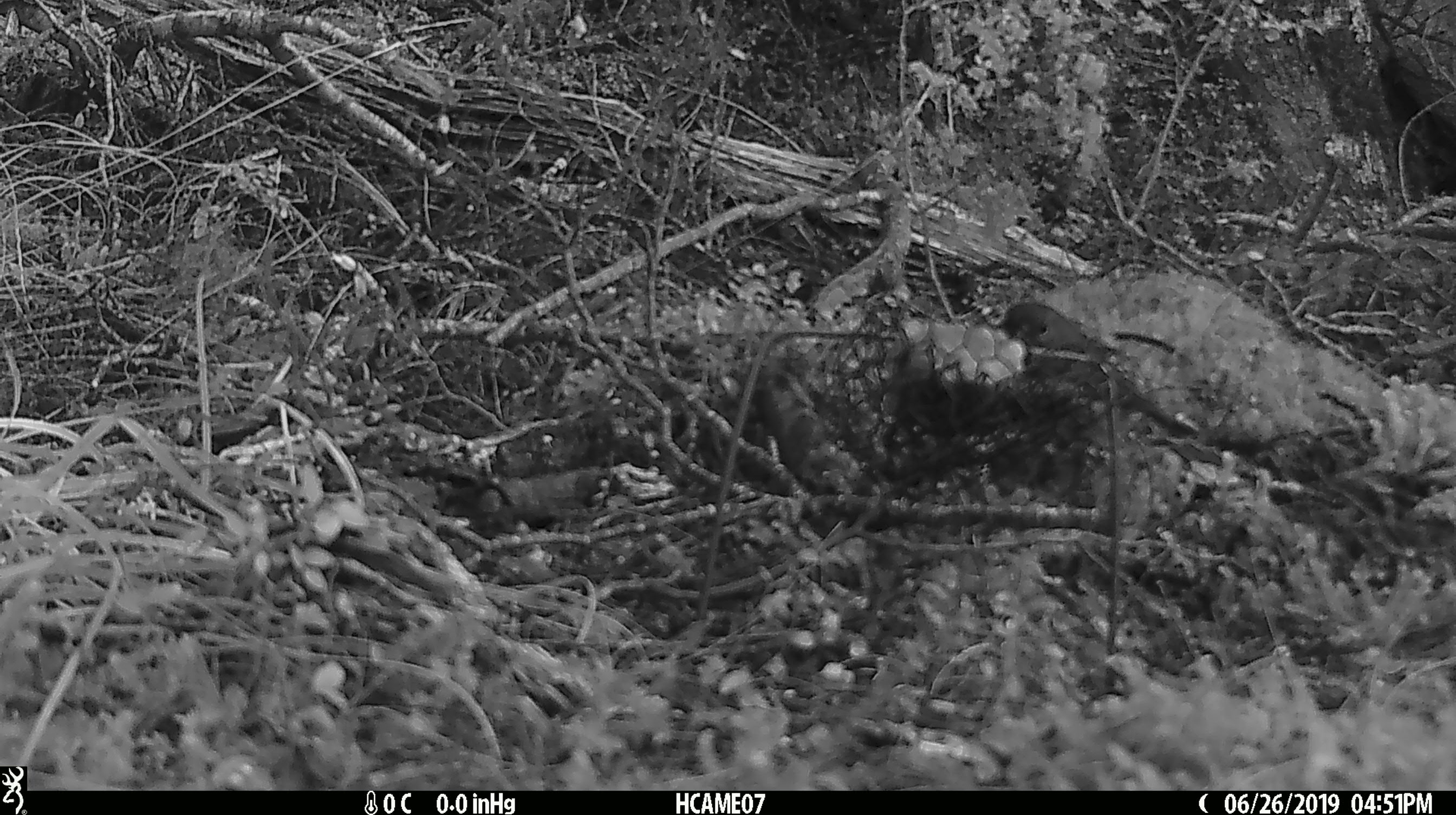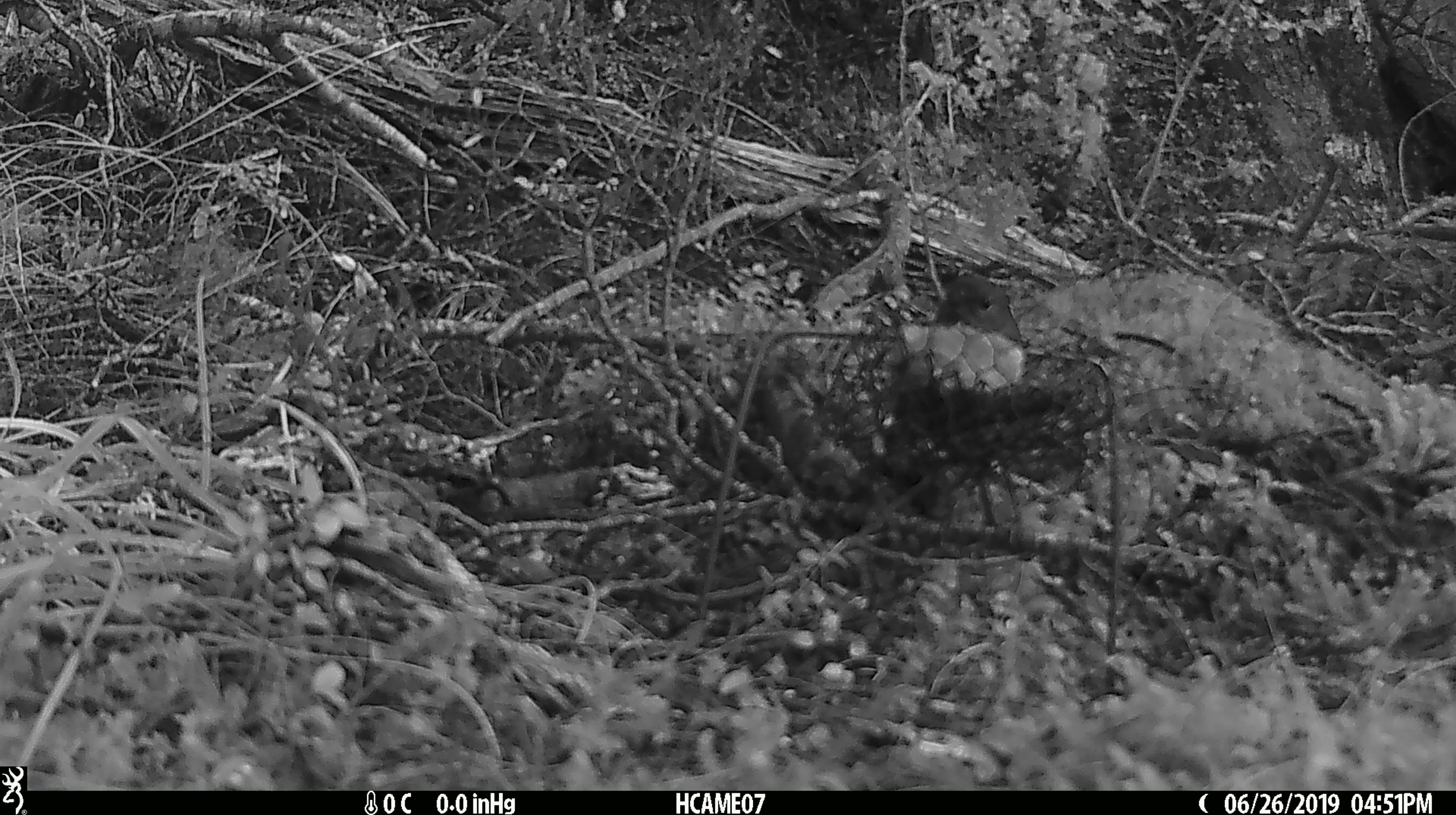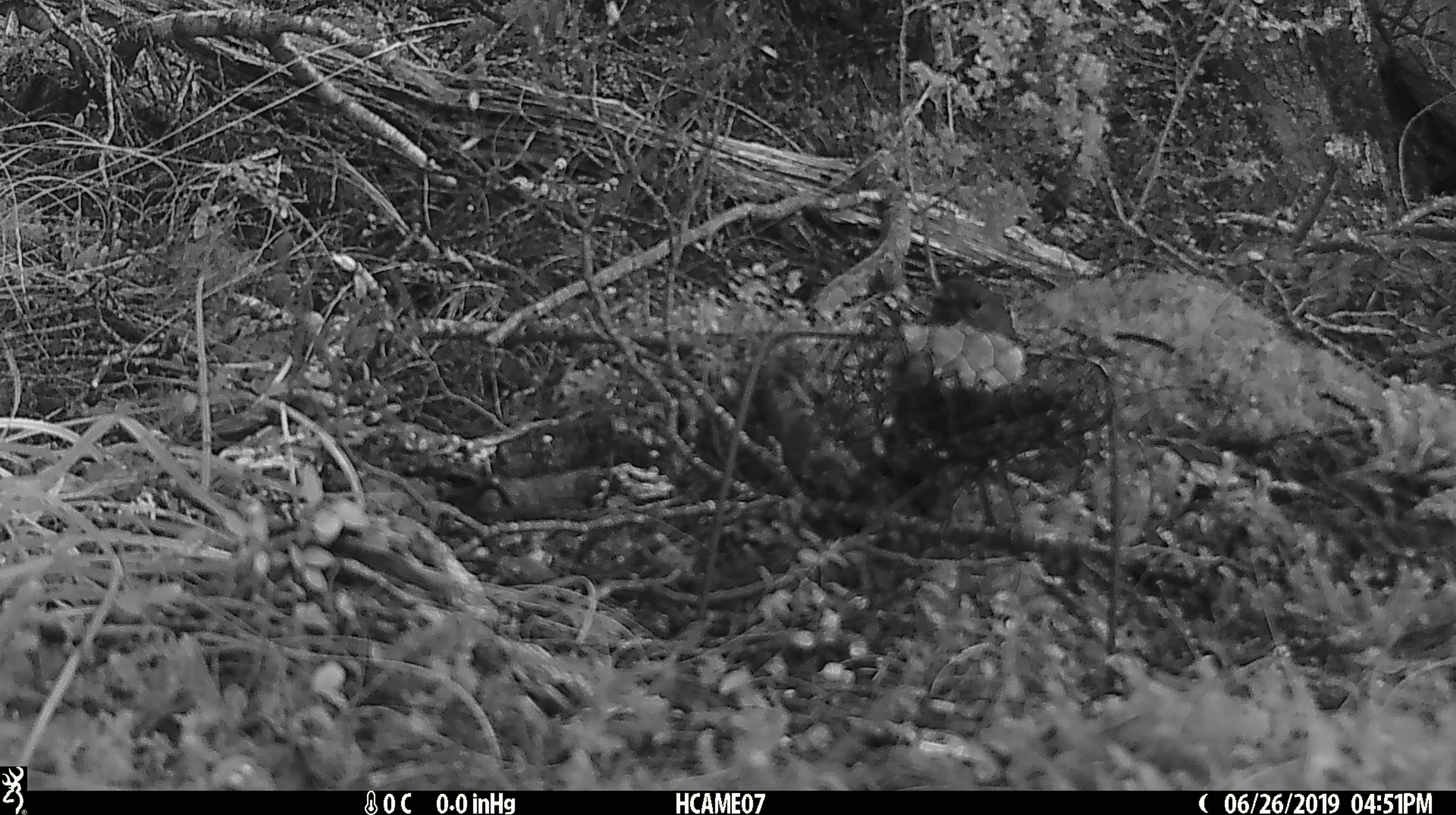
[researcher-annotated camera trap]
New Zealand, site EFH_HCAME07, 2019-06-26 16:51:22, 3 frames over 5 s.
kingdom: Animalia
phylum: Chordata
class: Aves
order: Passeriformes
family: Petroicidae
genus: Petroica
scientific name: Petroica australis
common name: new zealand robin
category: robin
Robin (new zealand robin) (Petroica australis).